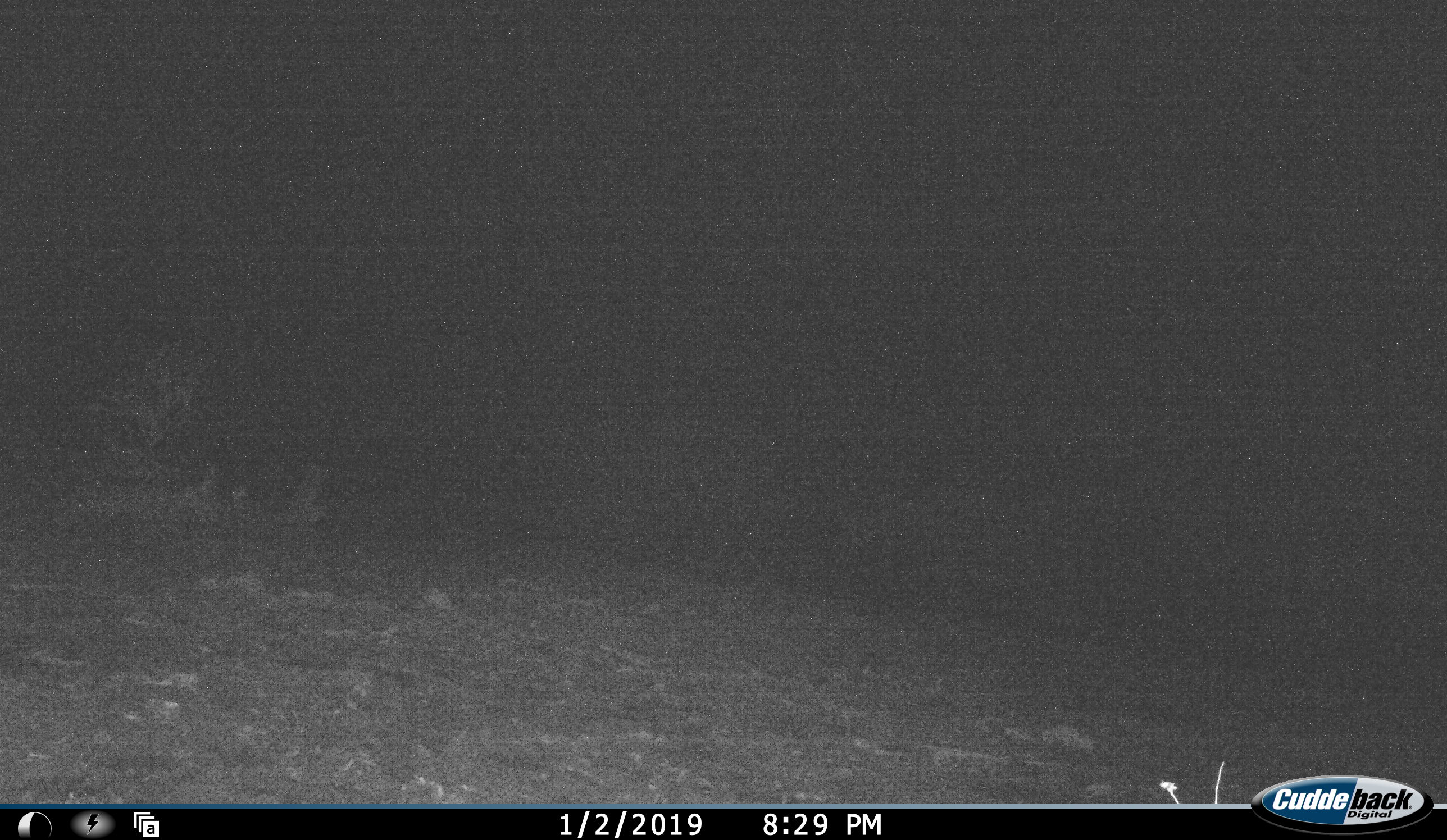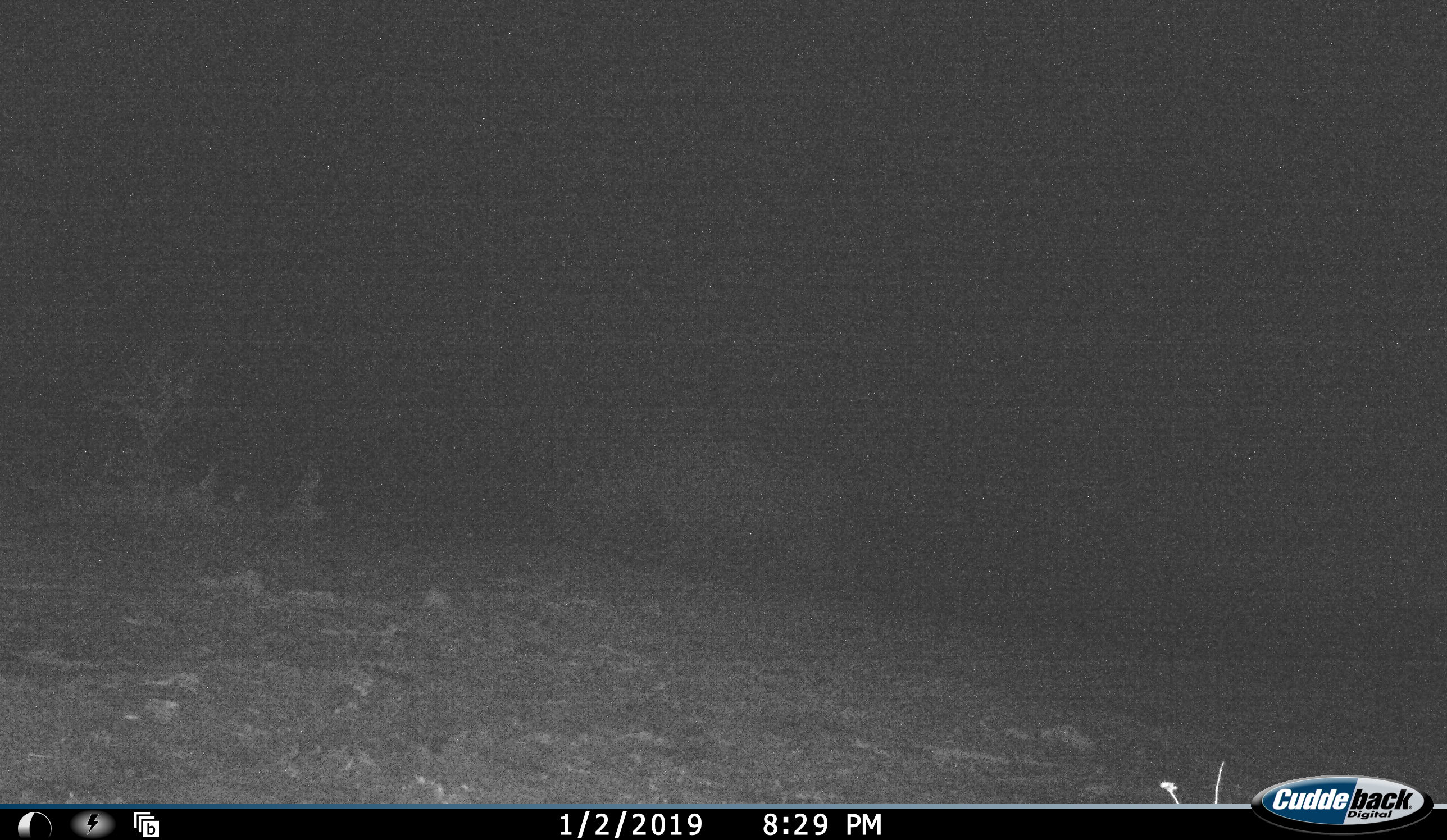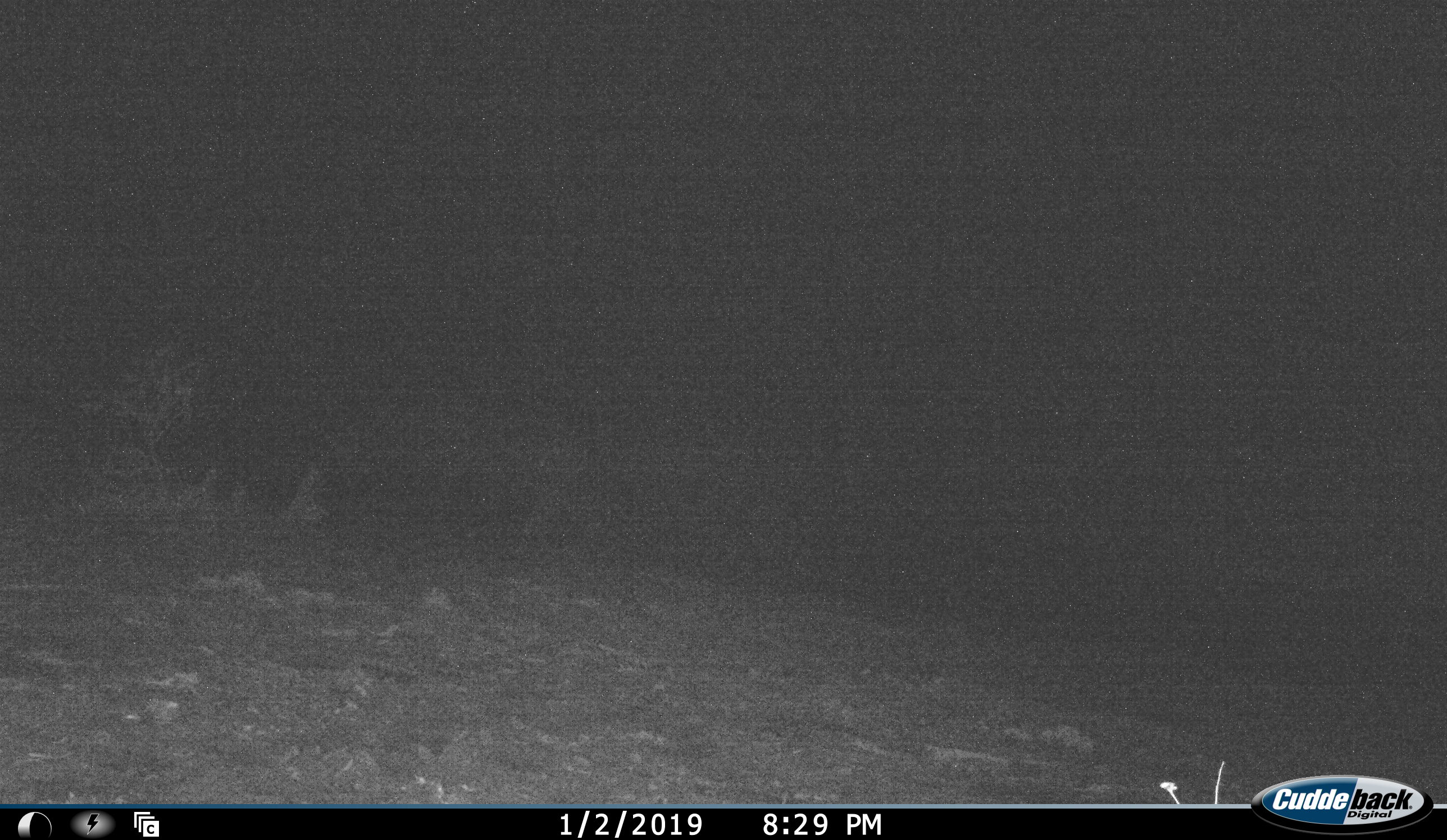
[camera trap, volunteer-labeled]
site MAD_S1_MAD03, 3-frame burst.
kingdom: Animalia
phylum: Chordata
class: Mammalia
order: Perissodactyla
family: Rhinocerotidae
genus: Ceratotherium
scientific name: Ceratotherium simum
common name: white rhinoceros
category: rhinoceroswhite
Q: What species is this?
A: Rhinoceroswhite (white rhinoceros) (Ceratotherium simum).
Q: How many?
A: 1.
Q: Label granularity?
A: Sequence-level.